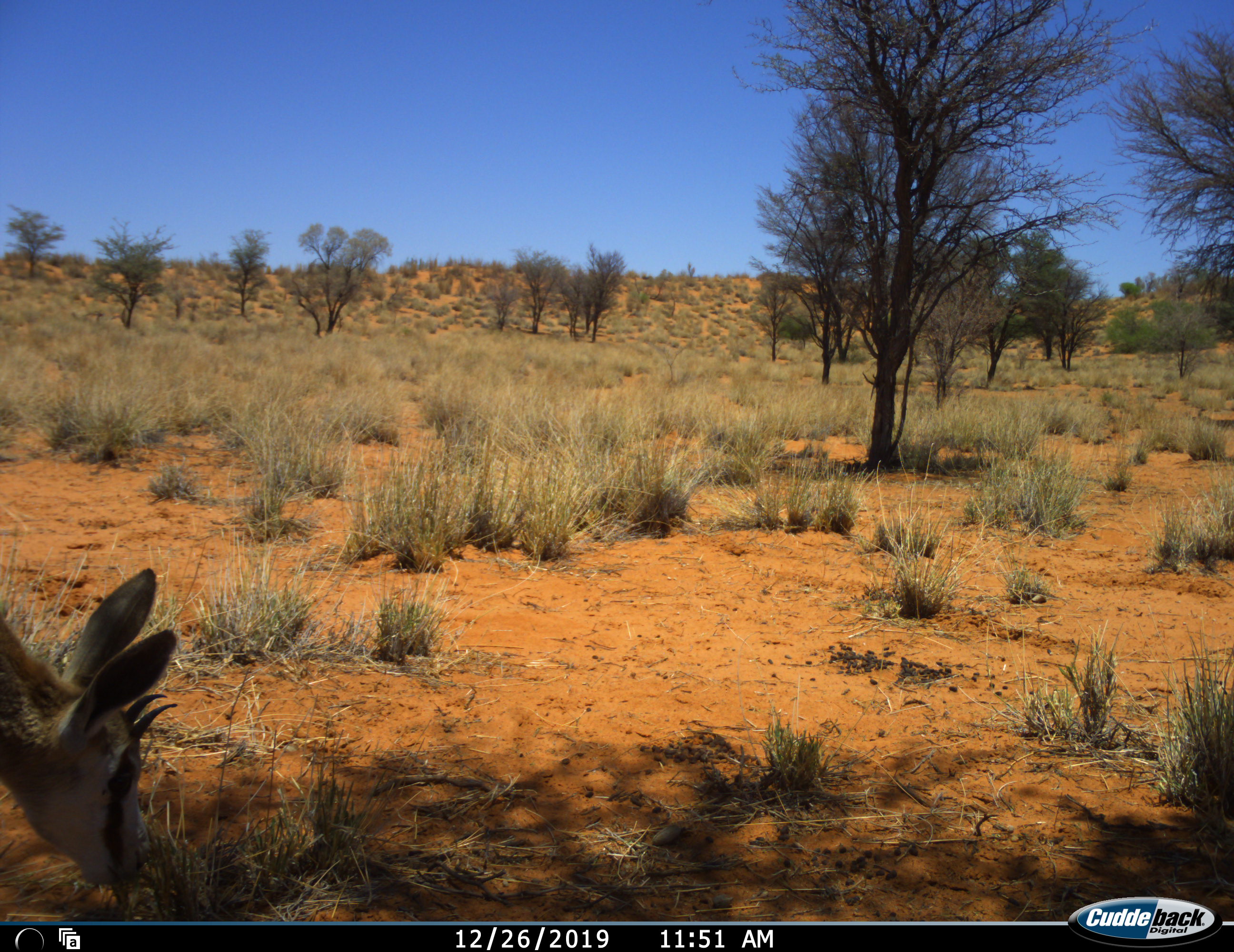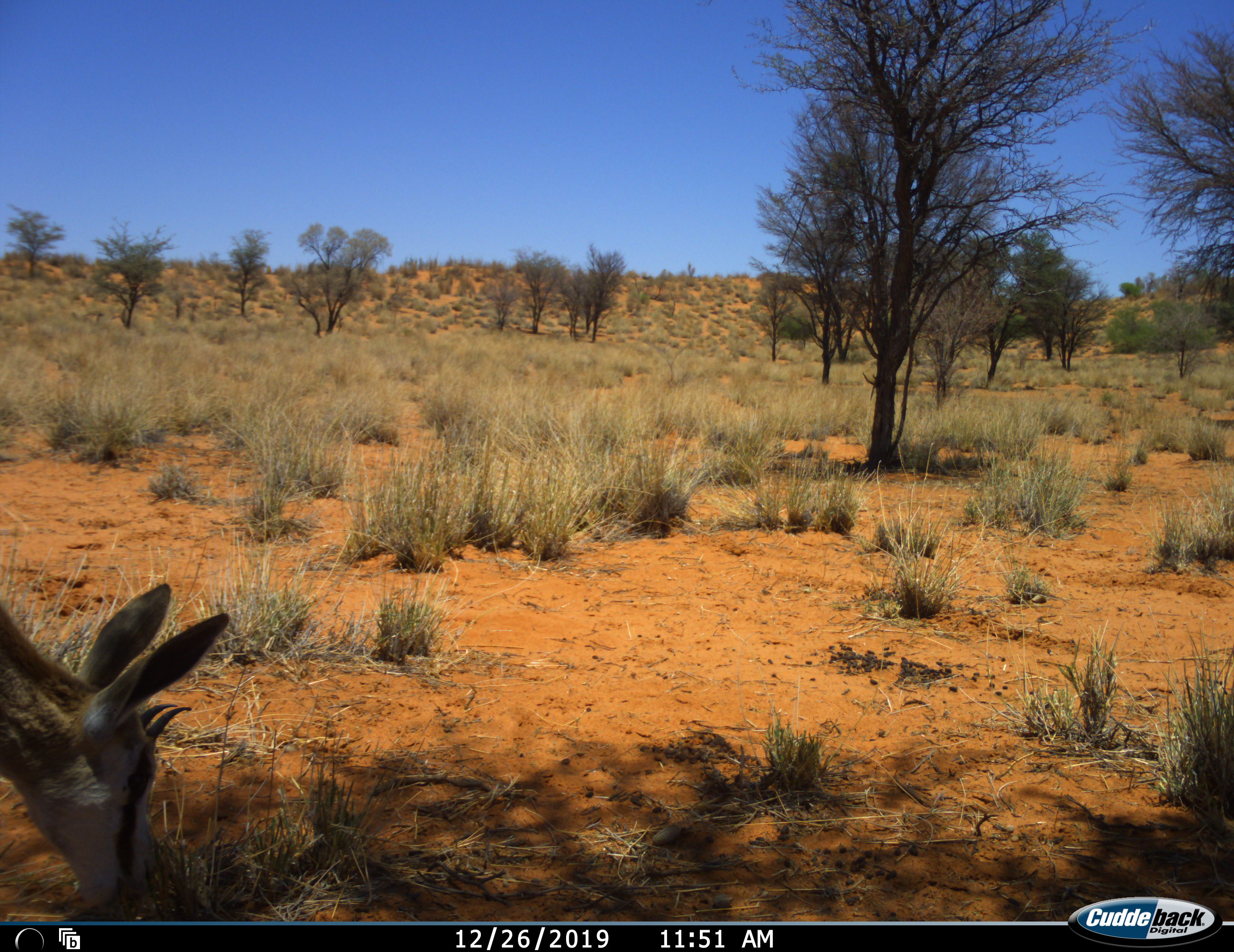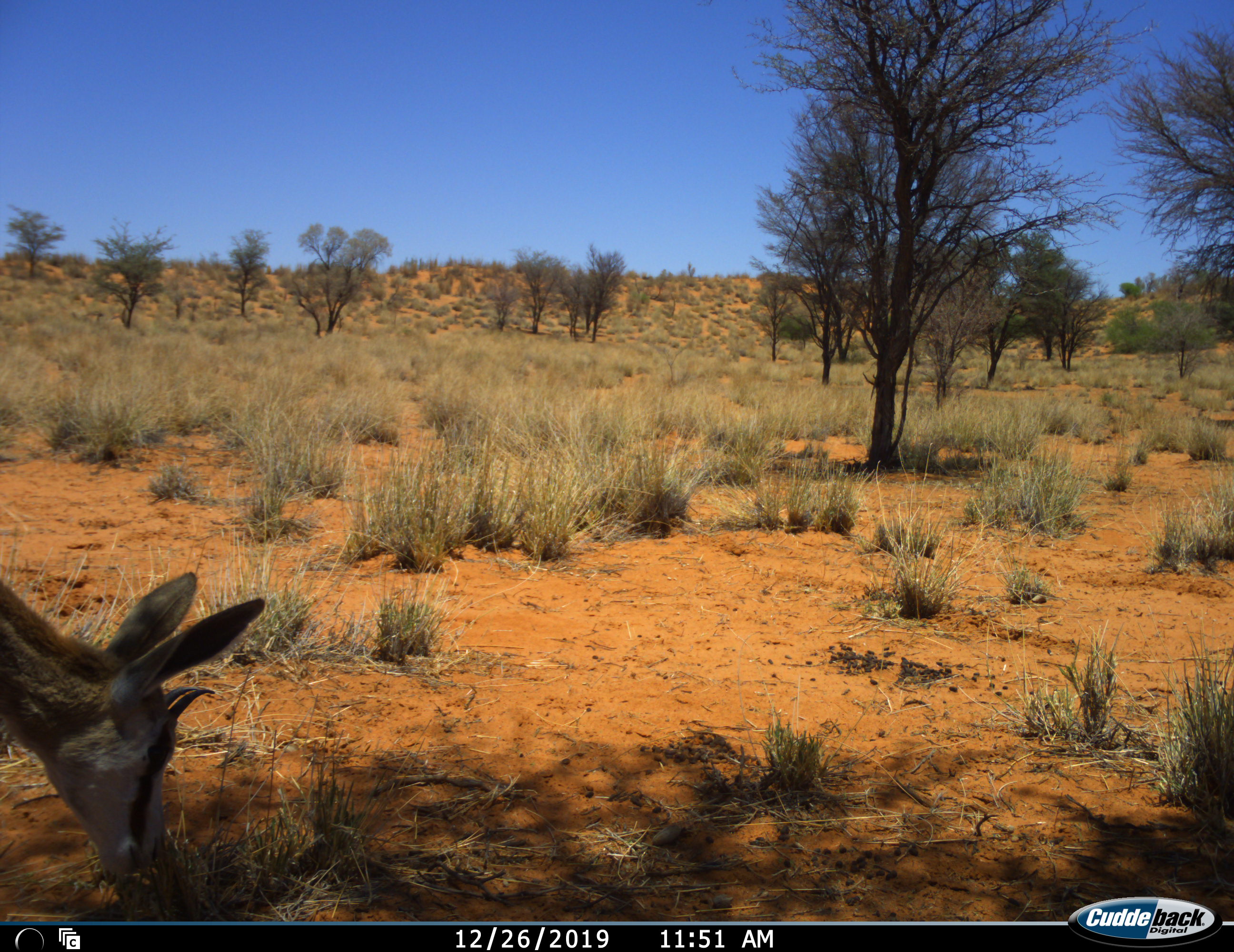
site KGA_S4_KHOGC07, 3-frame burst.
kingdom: Animalia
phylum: Chordata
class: Mammalia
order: Artiodactyla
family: Bovidae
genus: Antidorcas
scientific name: Antidorcas marsupialis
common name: springbok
Springbok (Antidorcas marsupialis), count 1. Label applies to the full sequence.